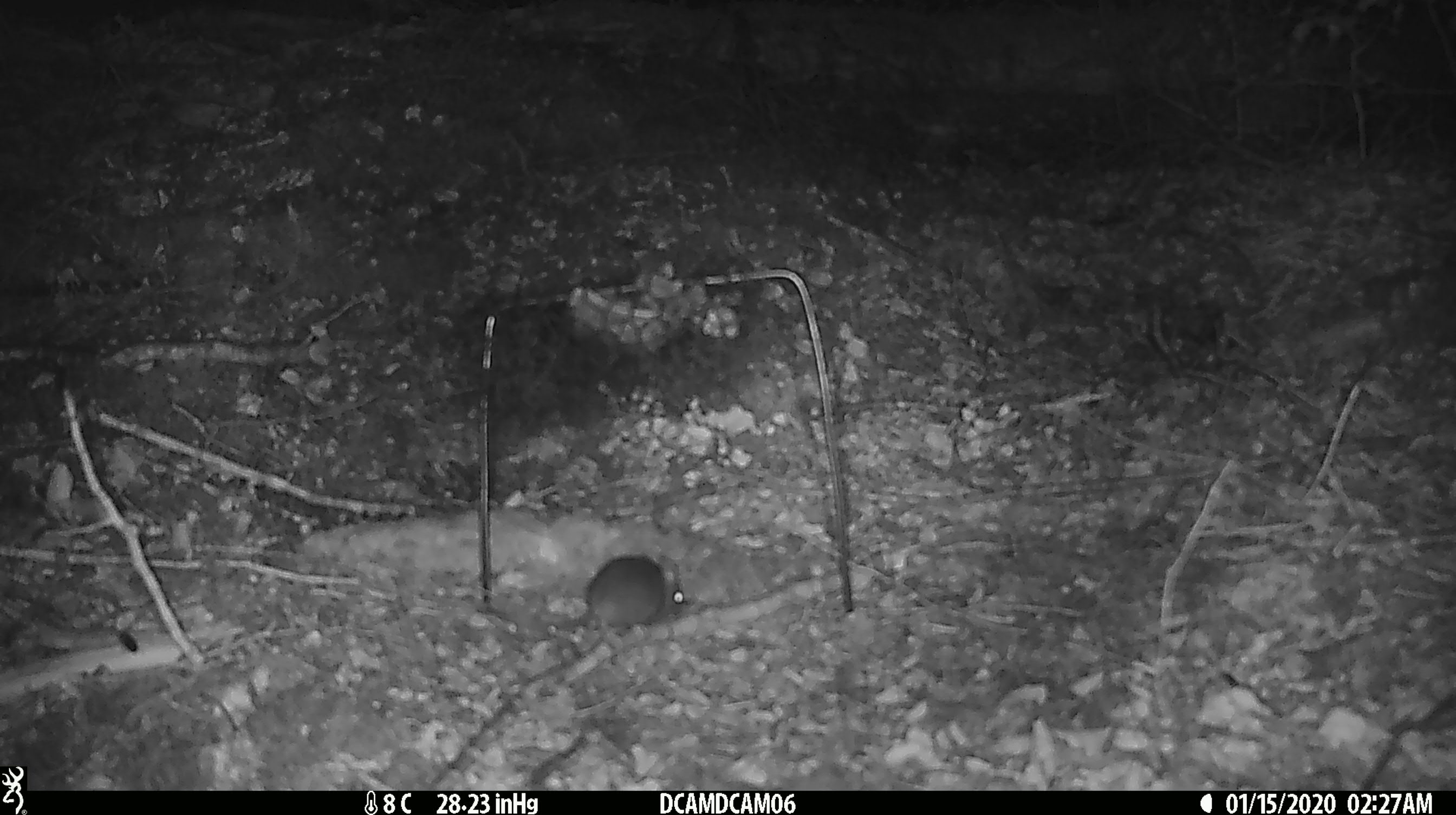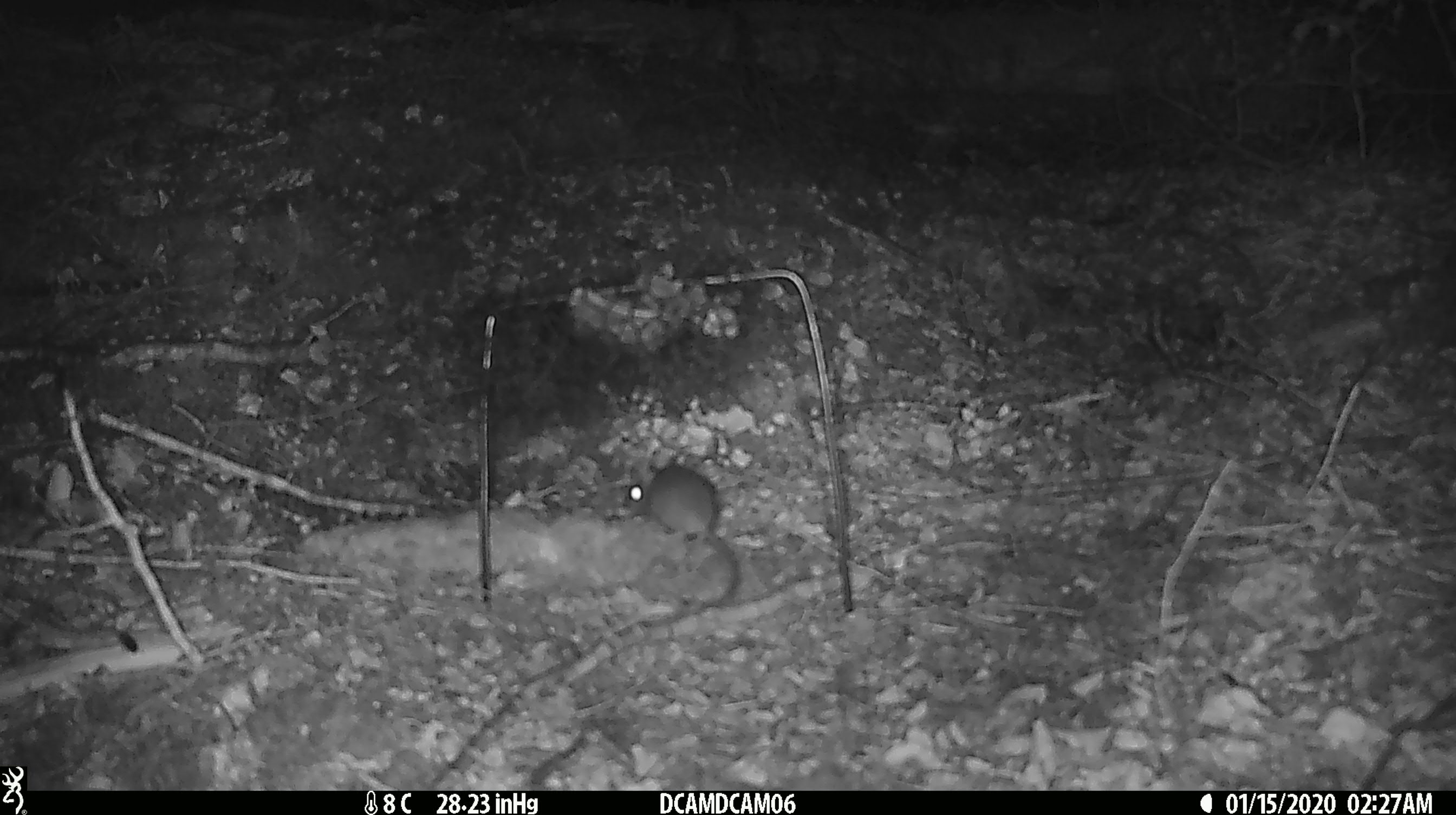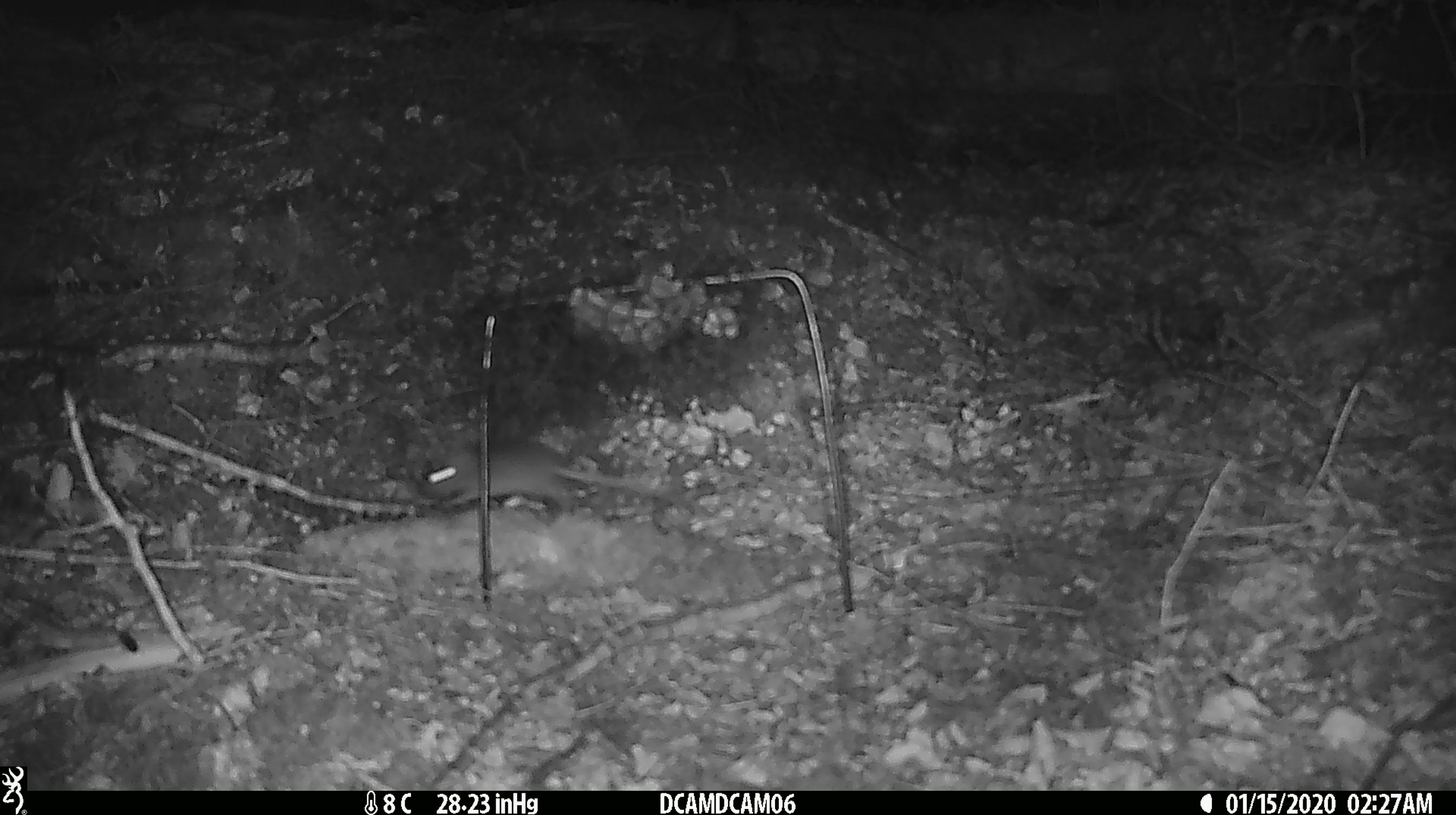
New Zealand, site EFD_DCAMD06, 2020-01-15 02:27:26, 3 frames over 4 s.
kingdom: Animalia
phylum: Chordata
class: Mammalia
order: Rodentia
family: Muridae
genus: Mus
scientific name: Mus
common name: mouse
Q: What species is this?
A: Mouse (Mus).